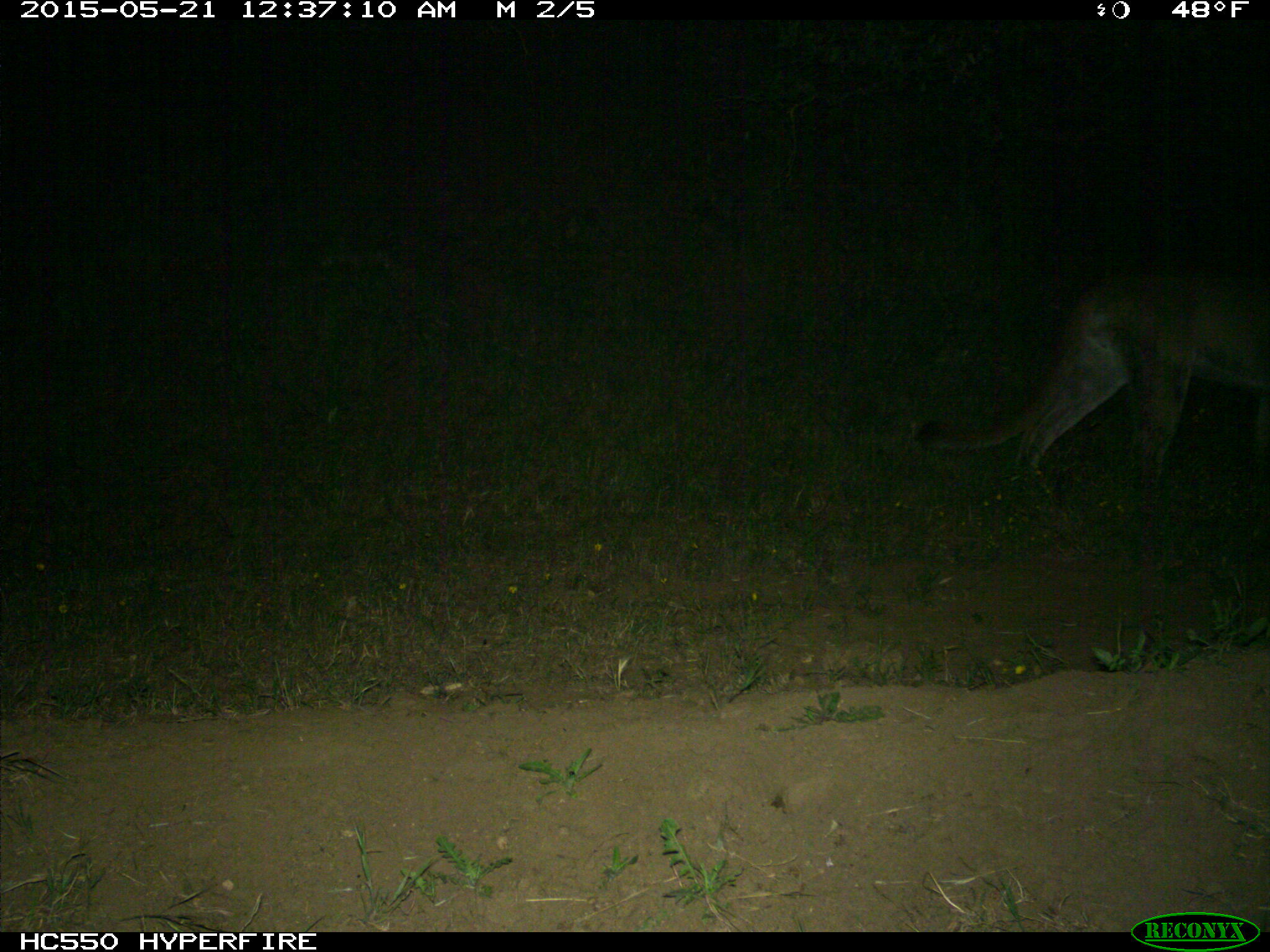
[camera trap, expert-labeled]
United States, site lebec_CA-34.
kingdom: Animalia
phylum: Chordata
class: Mammalia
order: Carnivora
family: Felidae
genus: Puma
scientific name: Puma concolor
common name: mountain lion